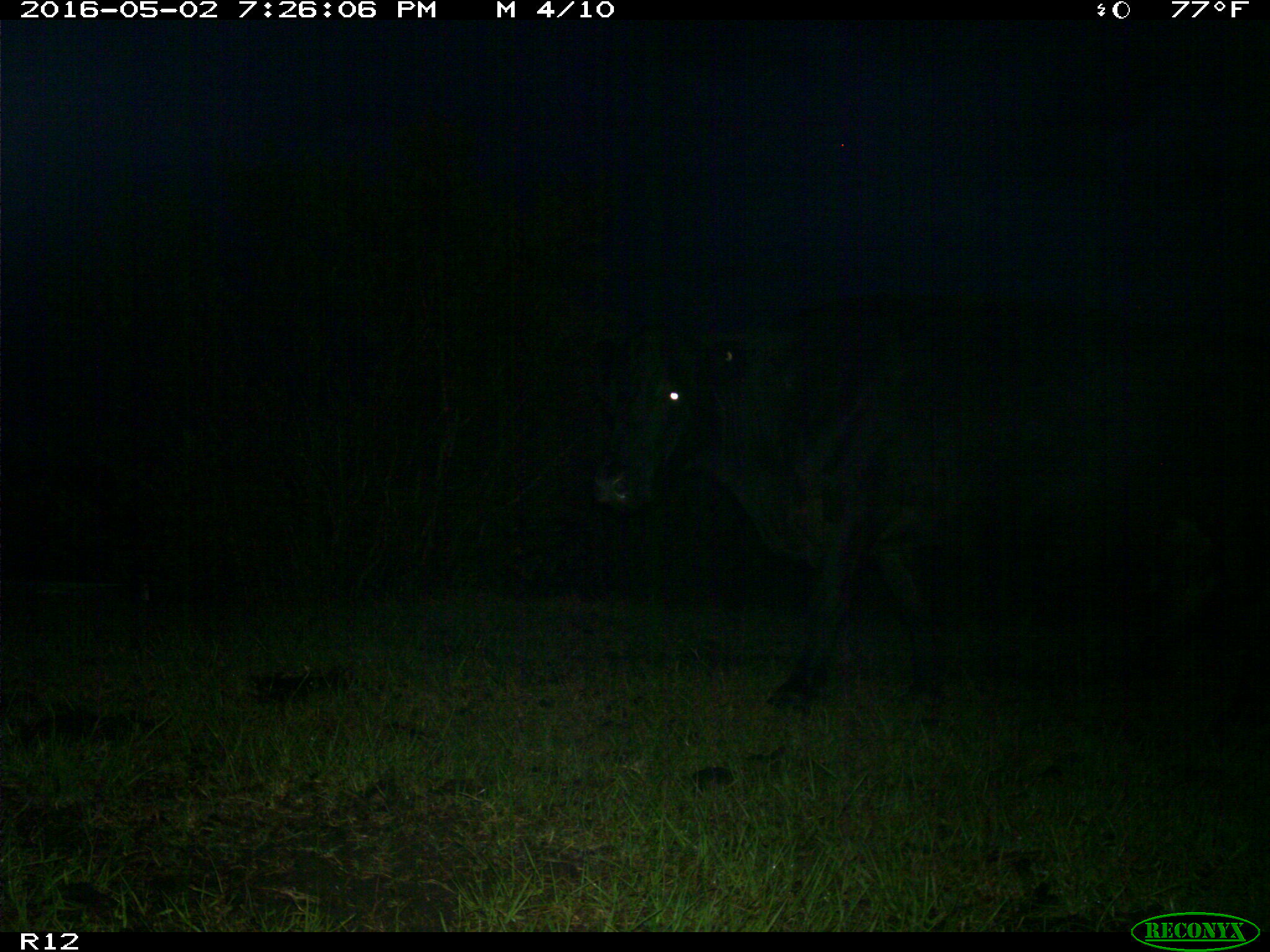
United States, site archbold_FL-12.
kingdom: Animalia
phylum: Chordata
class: Mammalia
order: Artiodactyla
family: Bovidae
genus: Bos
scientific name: Bos taurus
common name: domestic cow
Bos taurus (domestic cow).